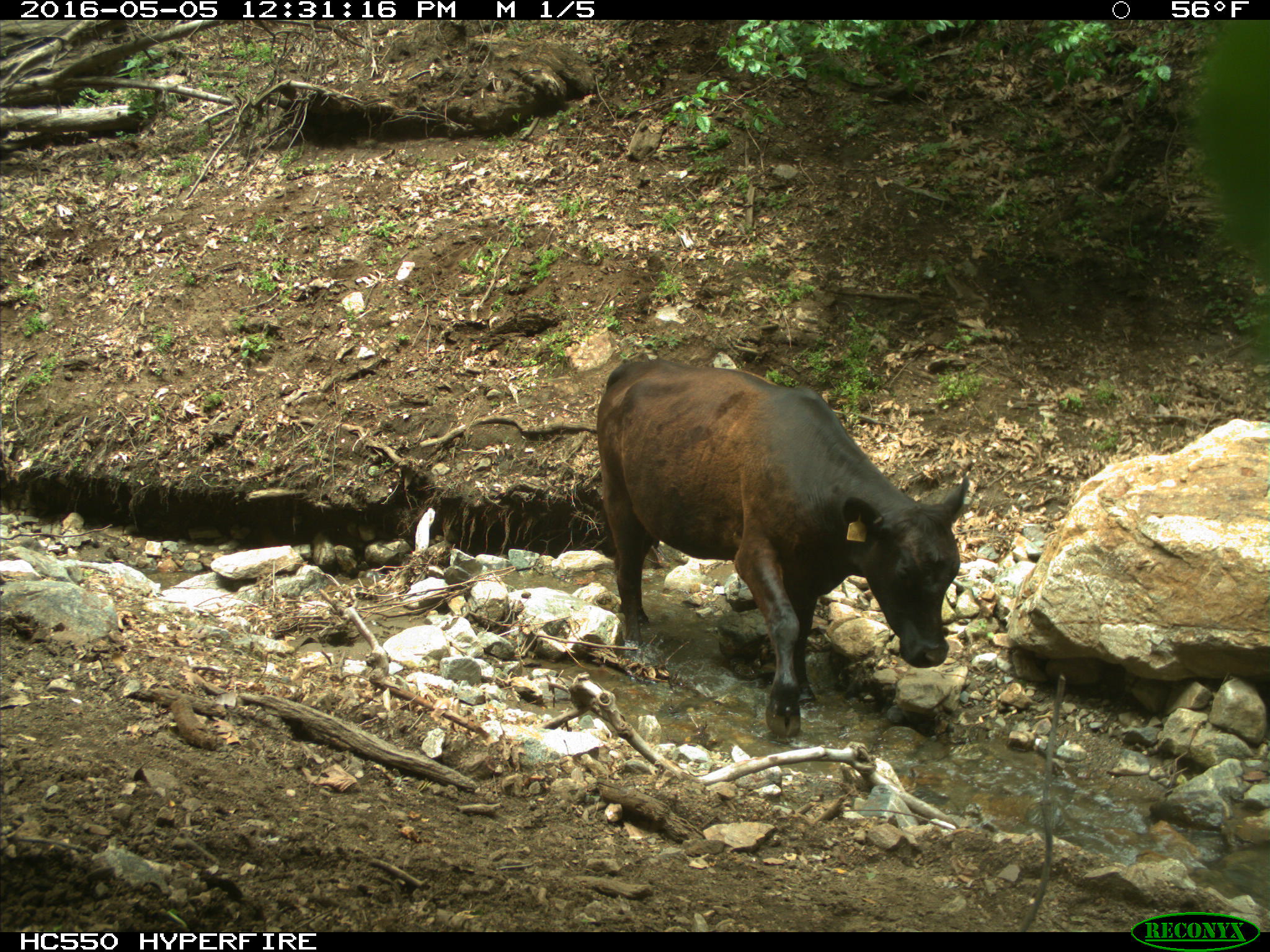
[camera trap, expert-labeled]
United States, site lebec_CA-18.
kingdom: Animalia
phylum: Chordata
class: Mammalia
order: Artiodactyla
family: Bovidae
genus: Bos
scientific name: Bos taurus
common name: domestic cow